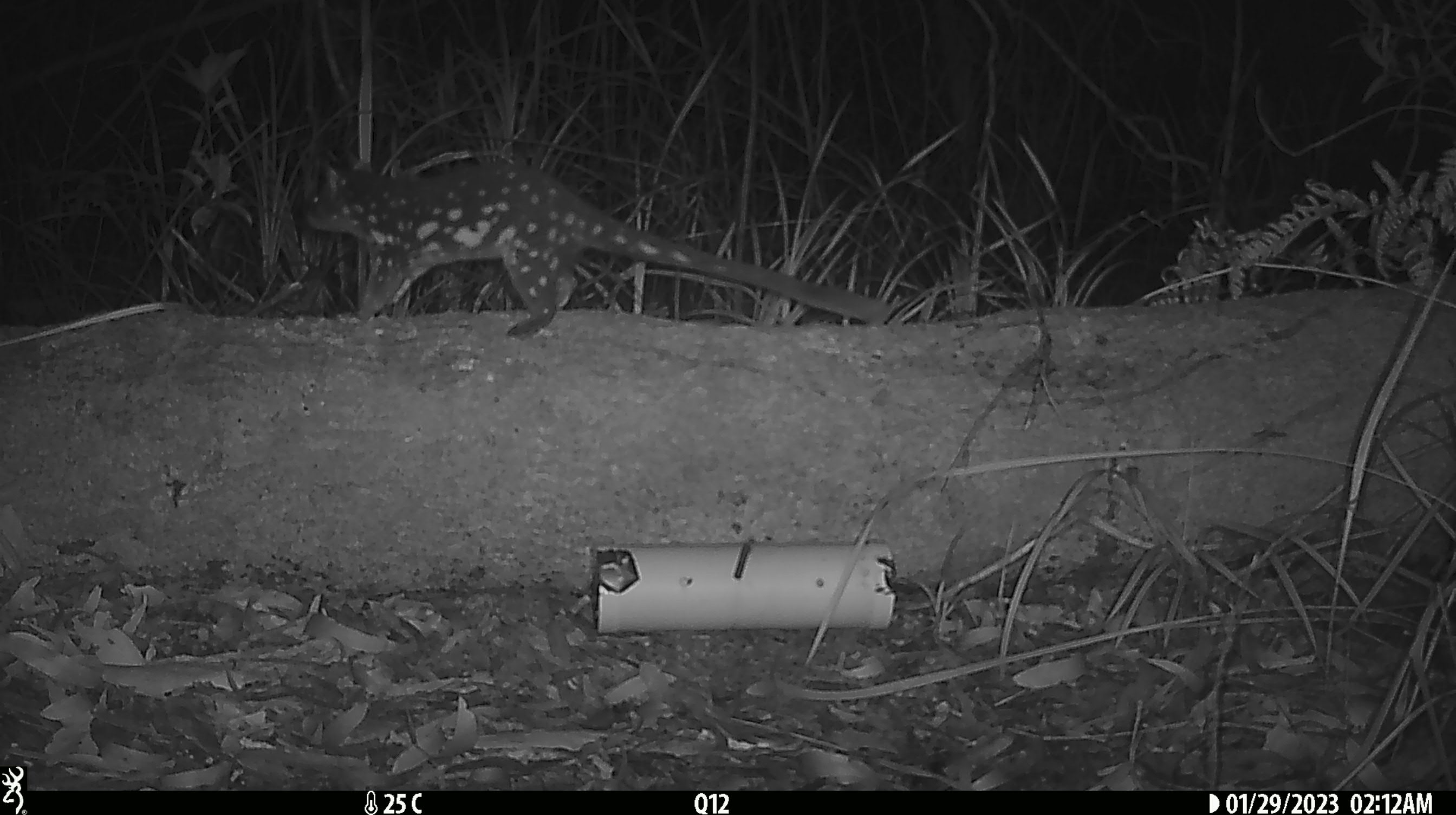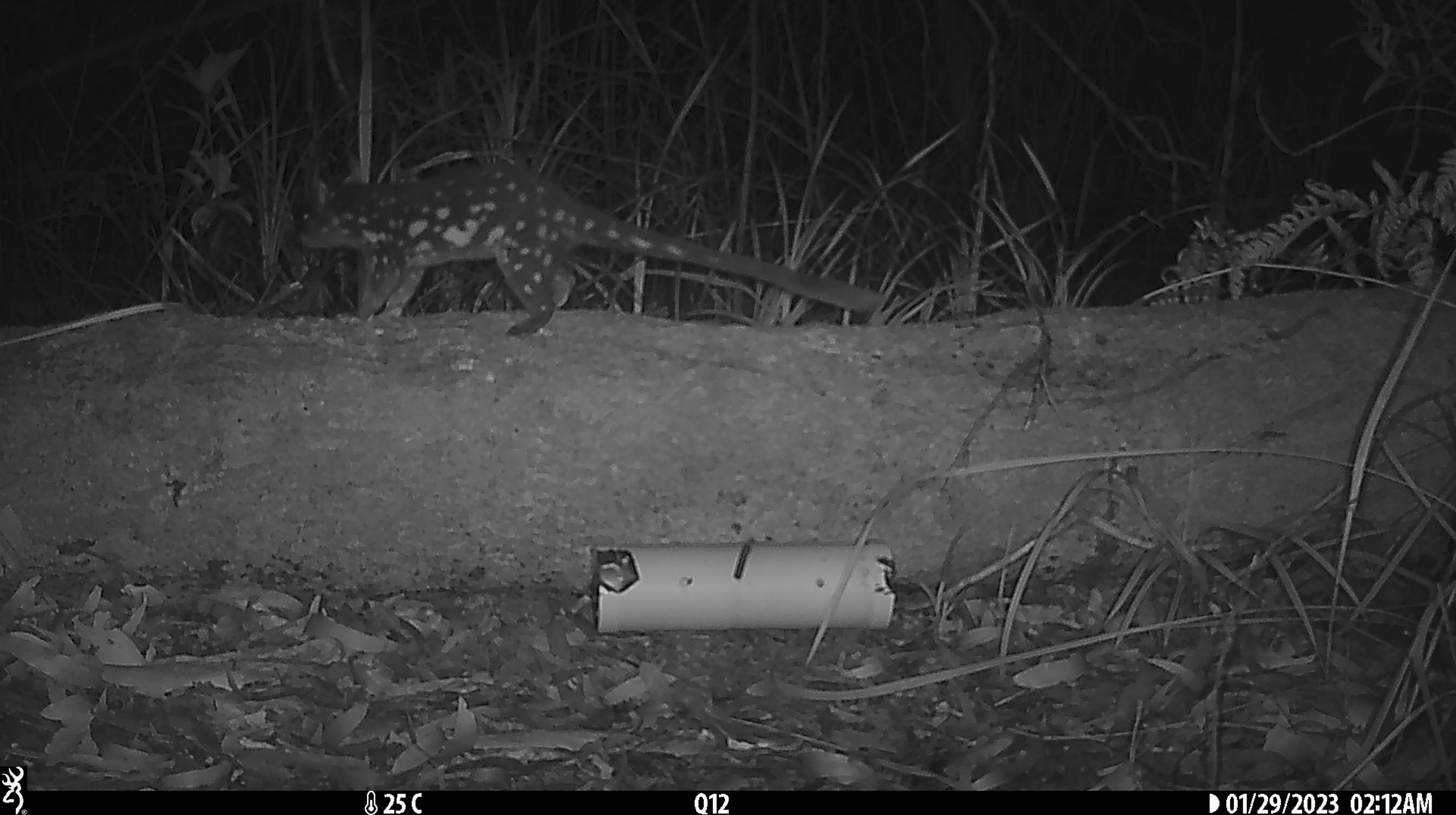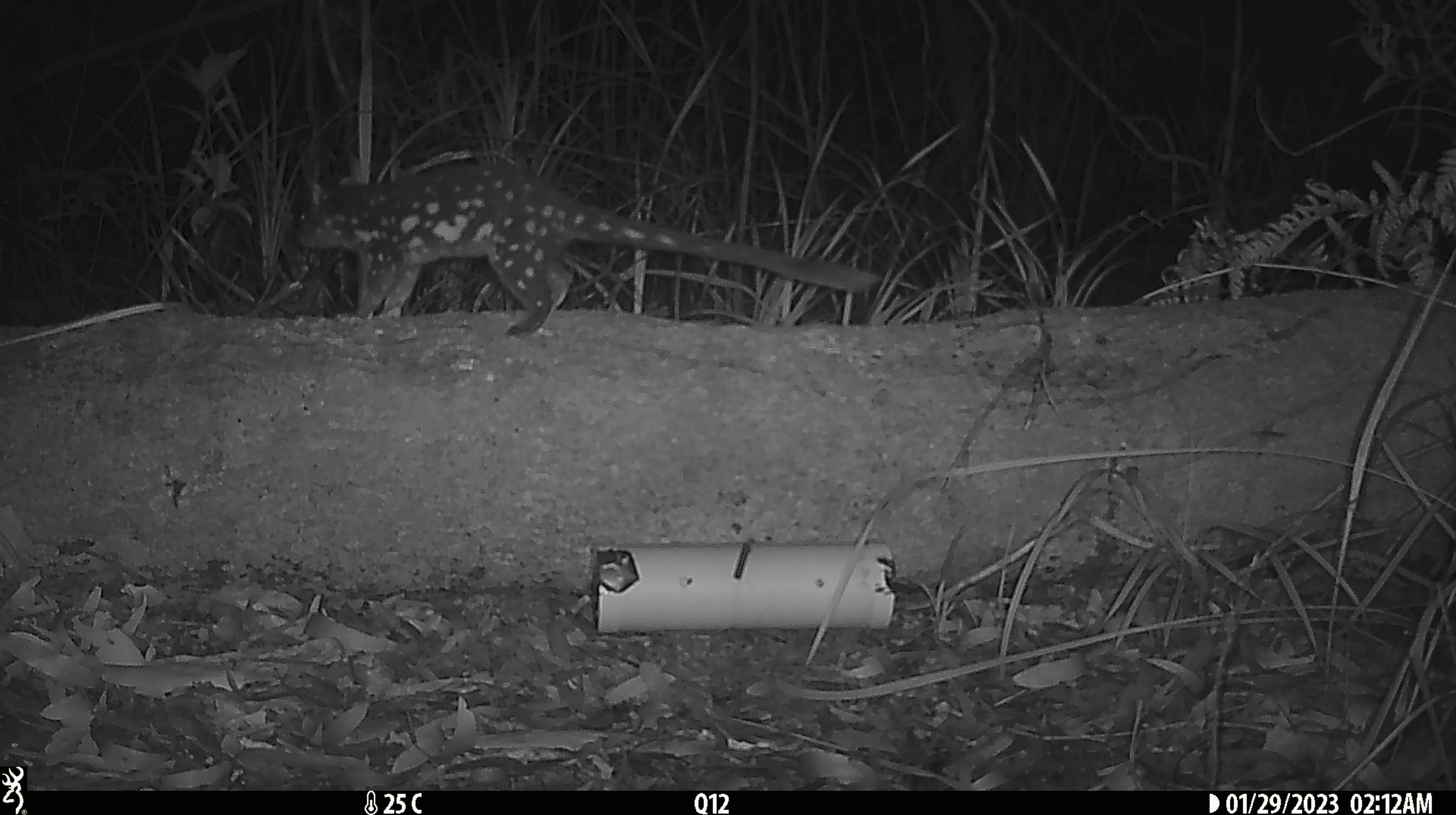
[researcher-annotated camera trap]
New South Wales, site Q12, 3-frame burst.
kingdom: Animalia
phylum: Chordata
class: Mammalia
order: Dasyuromorphia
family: Dasyuridae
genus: Dasyurus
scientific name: Dasyurus maculatus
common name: spotted-tailed quoll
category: quoll